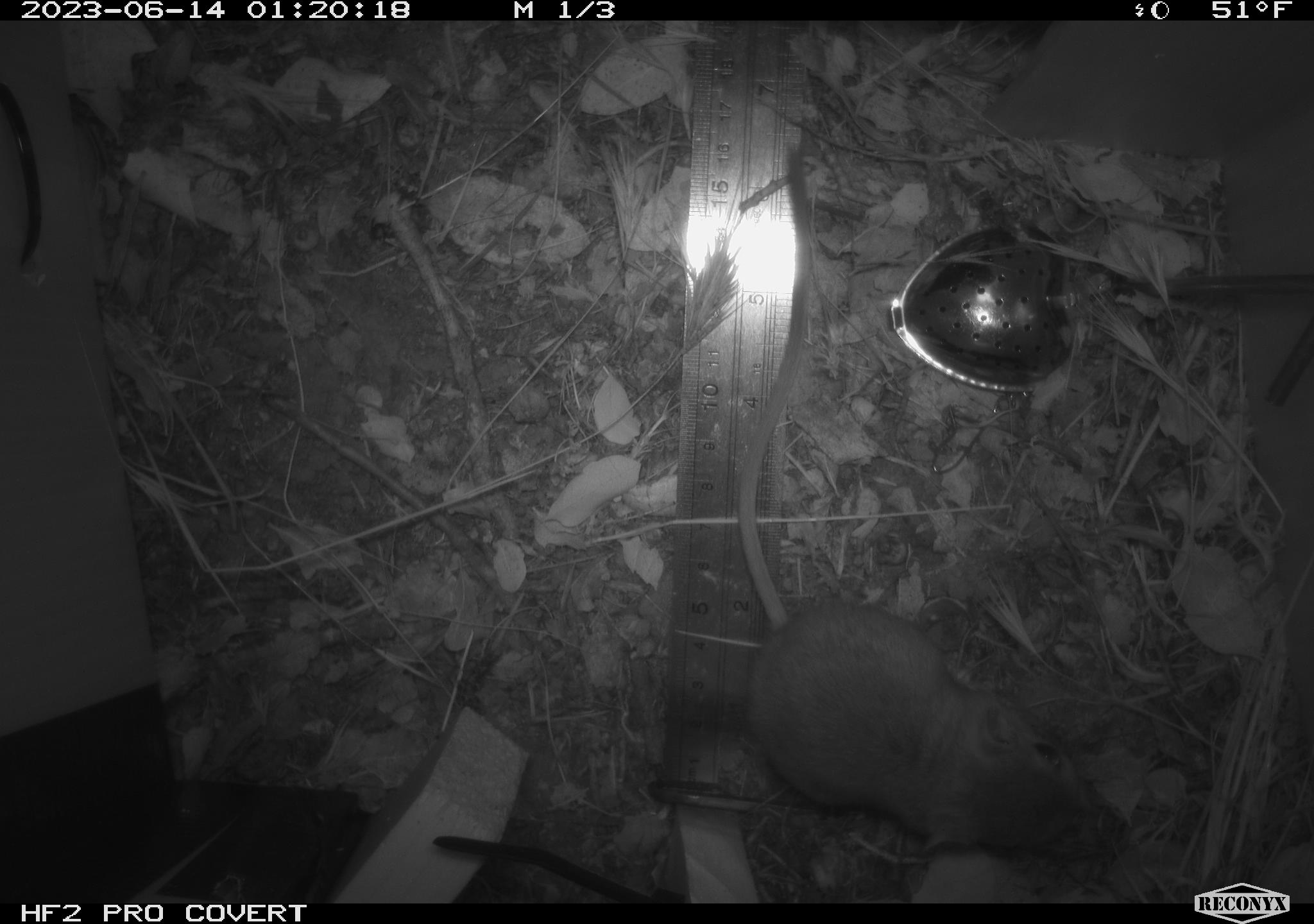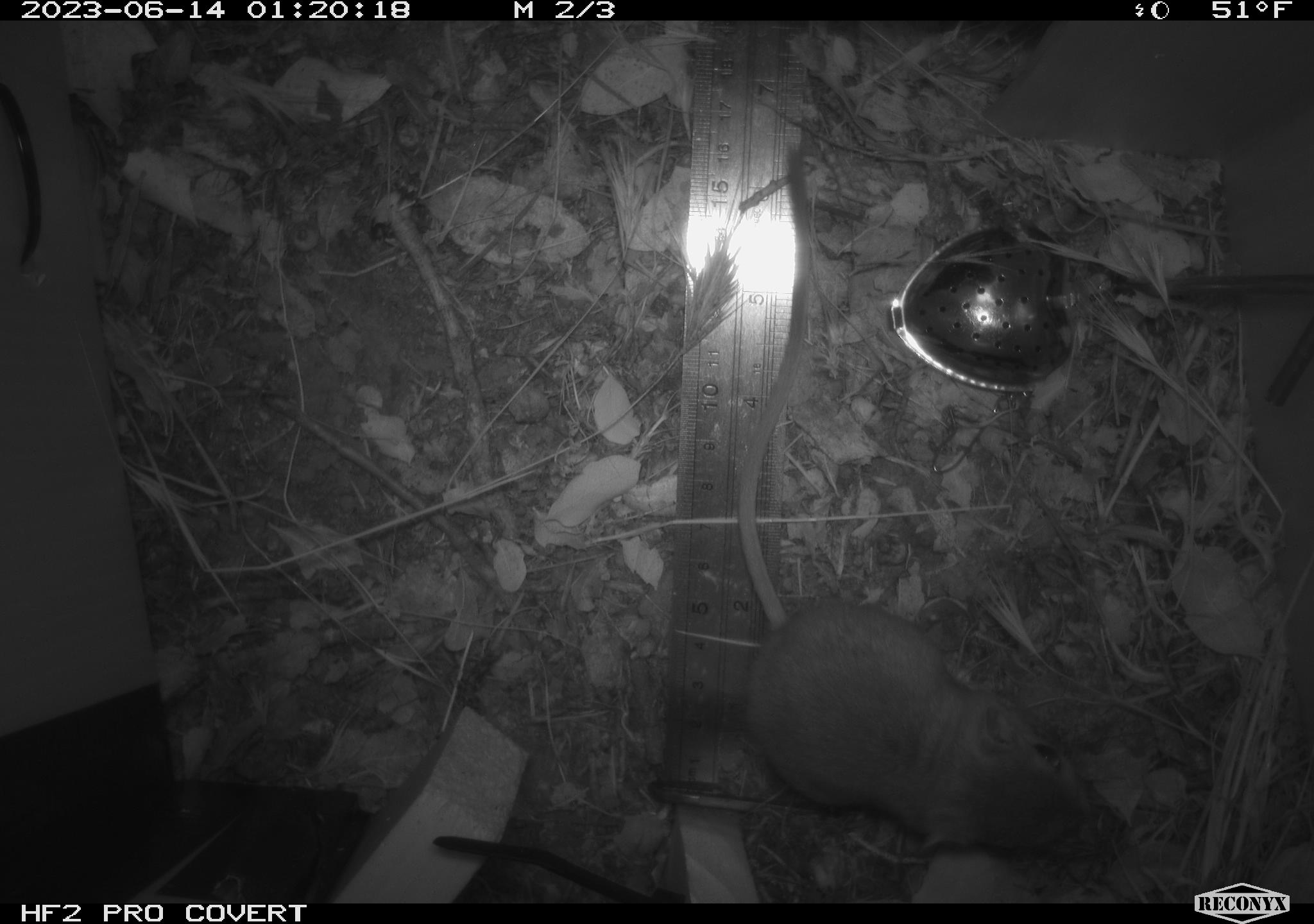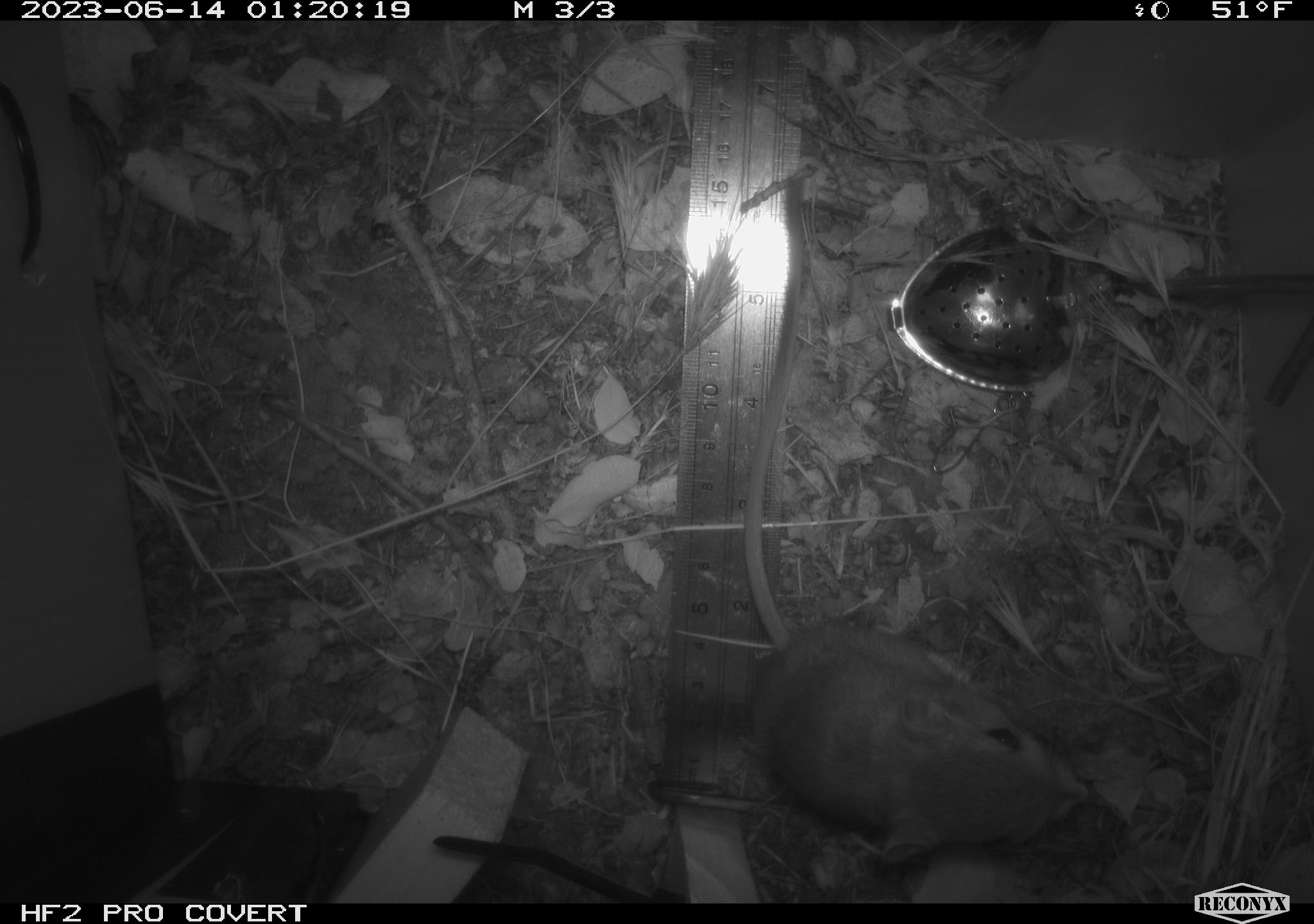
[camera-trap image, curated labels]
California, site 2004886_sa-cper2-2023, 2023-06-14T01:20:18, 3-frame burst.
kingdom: Animalia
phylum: Chordata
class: Mammalia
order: Rodentia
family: Heteromyidae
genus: Dipodomys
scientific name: Dipodomys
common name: kangaroo rats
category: dipodomys species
Dipodomys species (kangaroo rats) (Dipodomys).